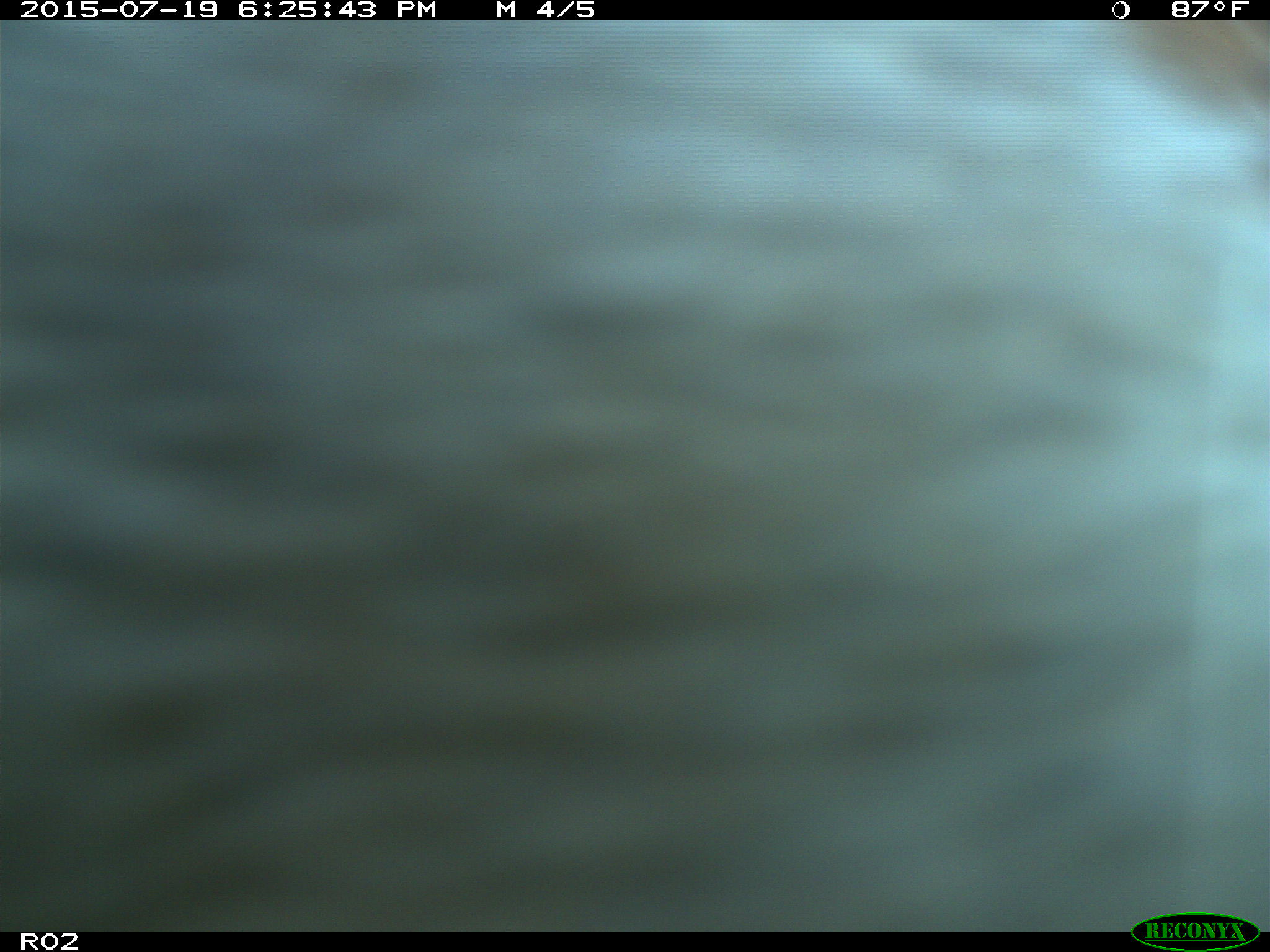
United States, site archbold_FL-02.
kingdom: Animalia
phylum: Chordata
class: Mammalia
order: Artiodactyla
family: Bovidae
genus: Bos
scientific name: Bos taurus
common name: domestic cow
Bos taurus (domestic cow).